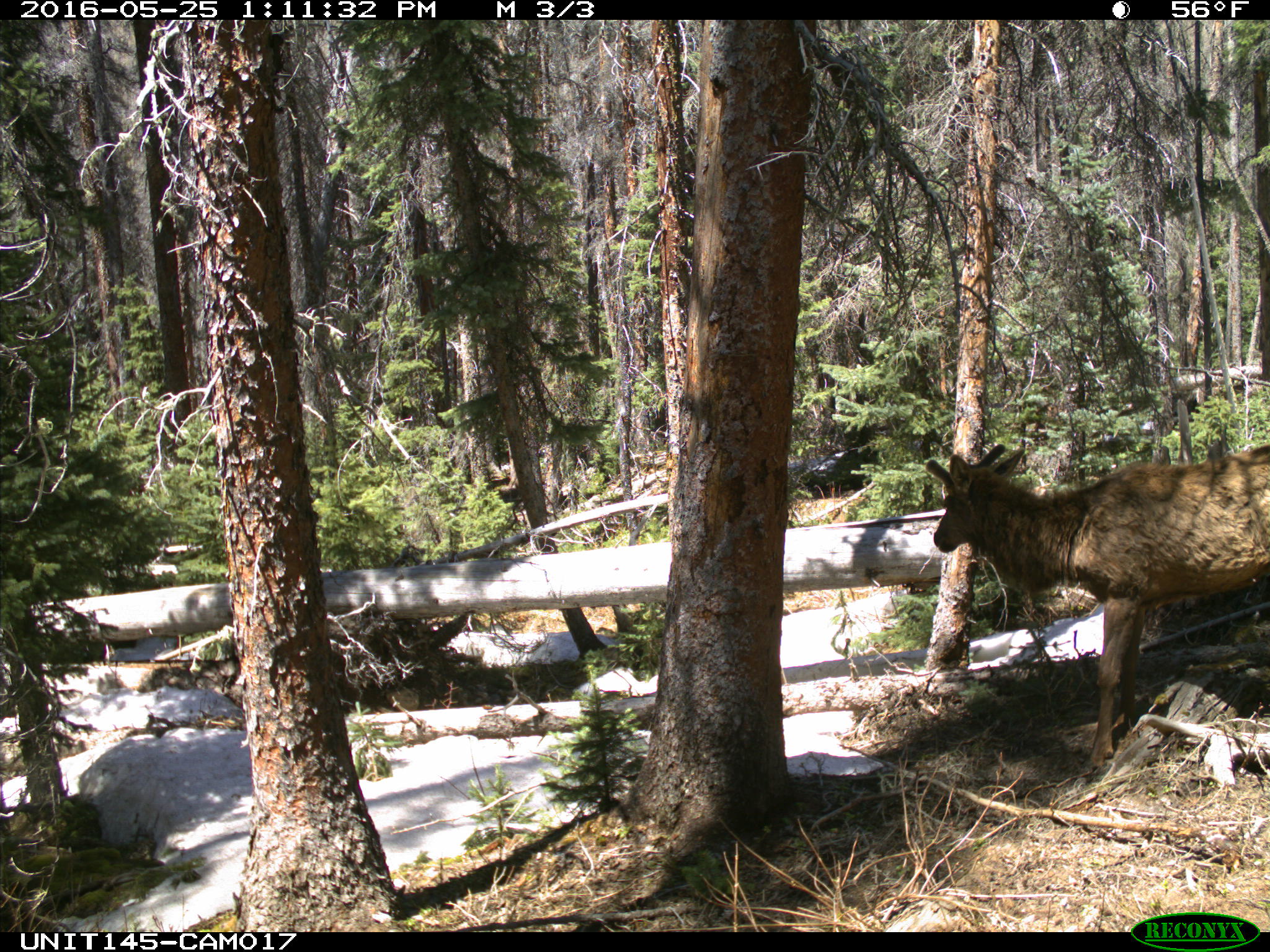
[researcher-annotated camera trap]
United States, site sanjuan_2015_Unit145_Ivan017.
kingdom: Animalia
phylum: Chordata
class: Mammalia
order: Artiodactyla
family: Cervidae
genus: Cervus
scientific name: Cervus elaphus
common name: red deer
Cervus elaphus (red deer).